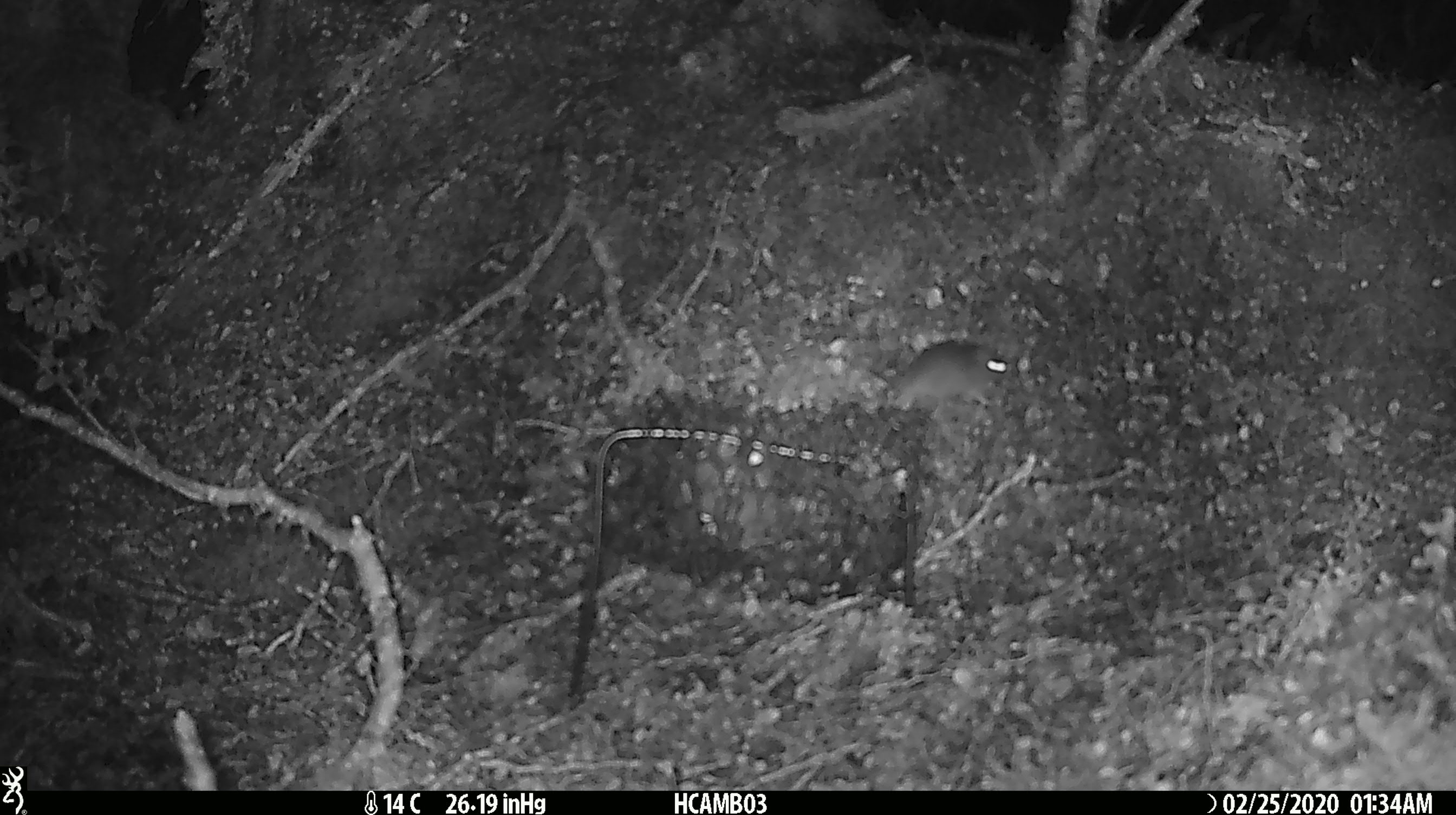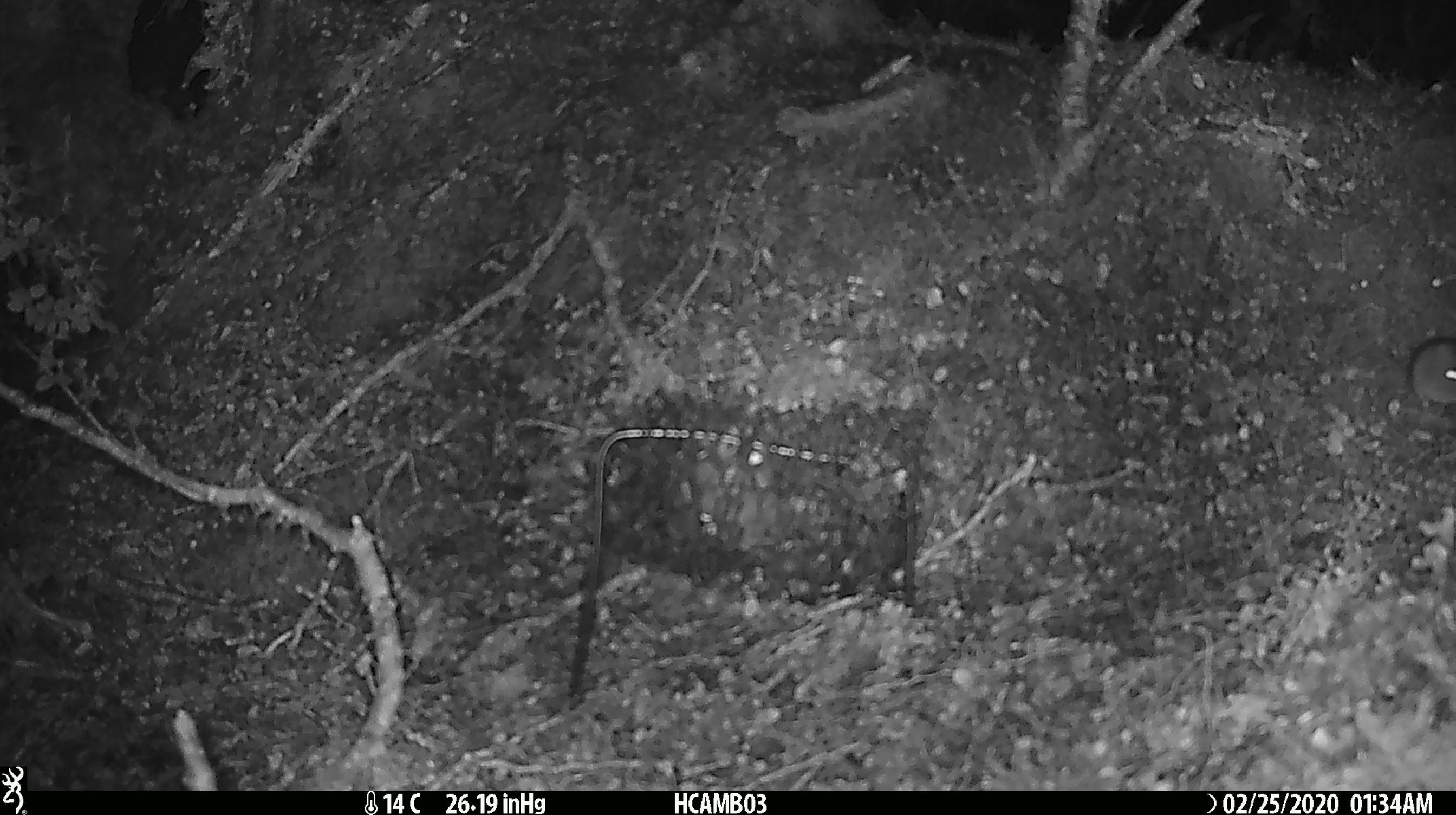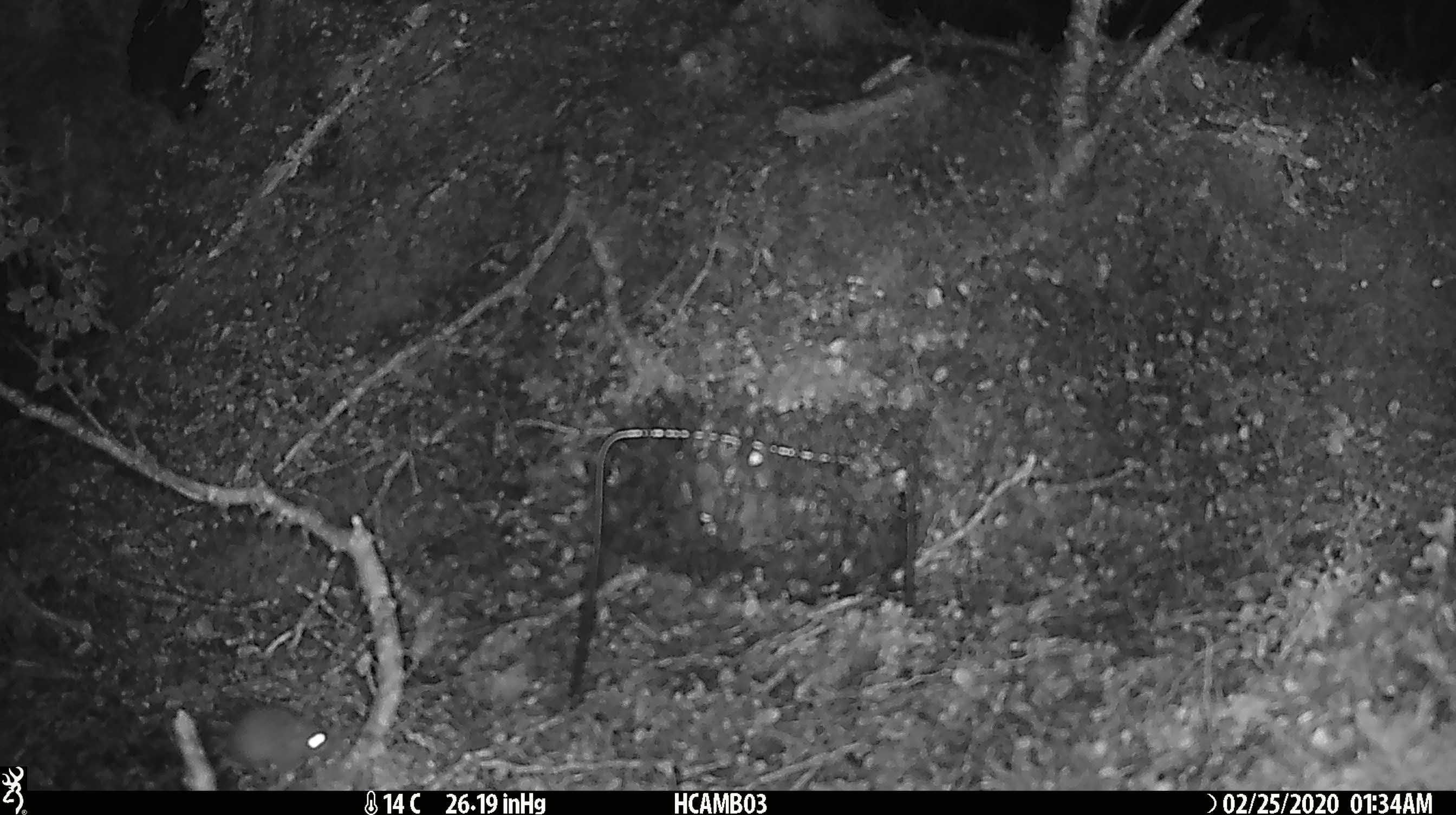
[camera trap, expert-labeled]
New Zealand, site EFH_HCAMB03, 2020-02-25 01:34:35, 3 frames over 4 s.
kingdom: Animalia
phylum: Chordata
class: Mammalia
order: Rodentia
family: Muridae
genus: Mus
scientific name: Mus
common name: mouse